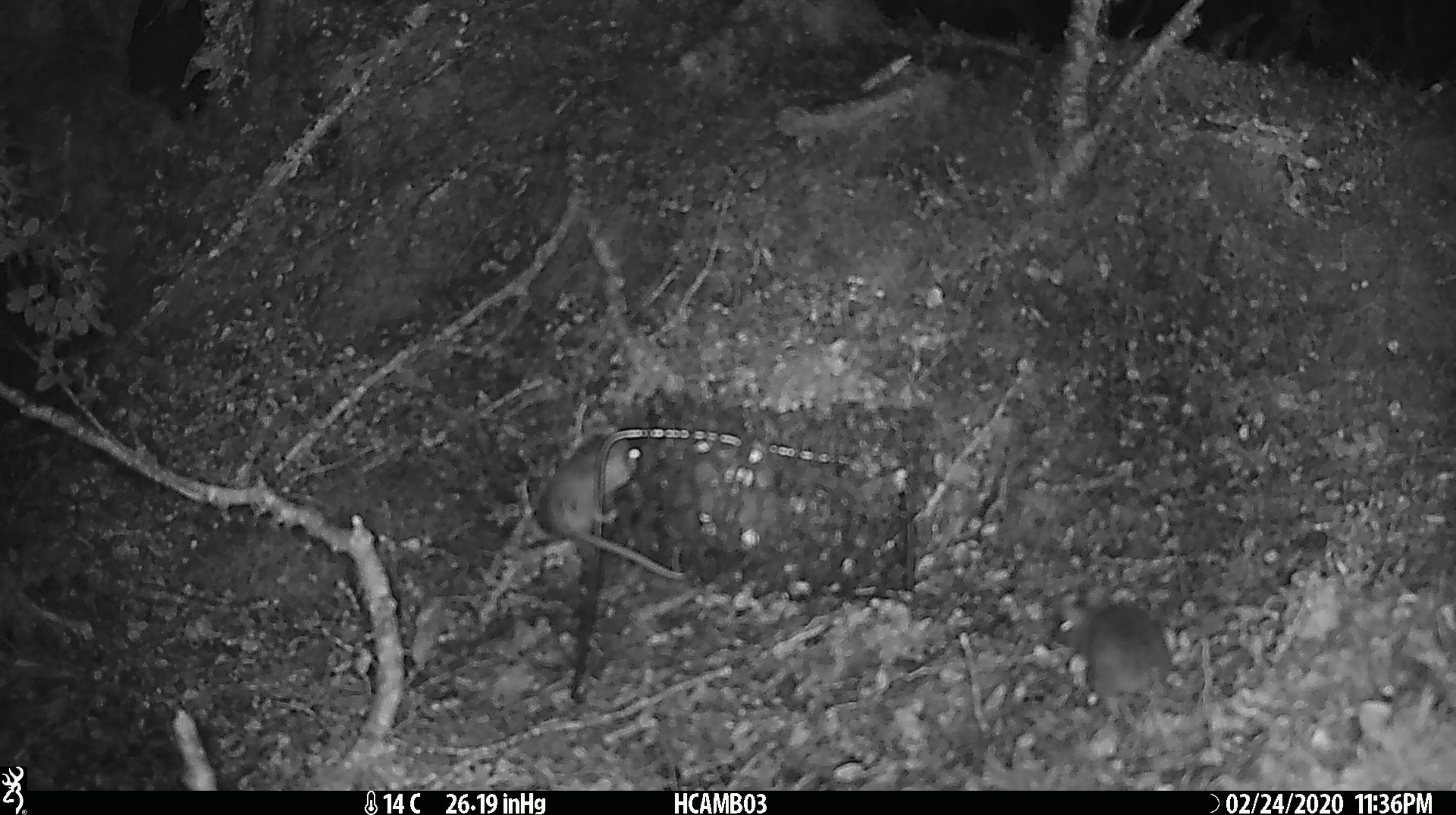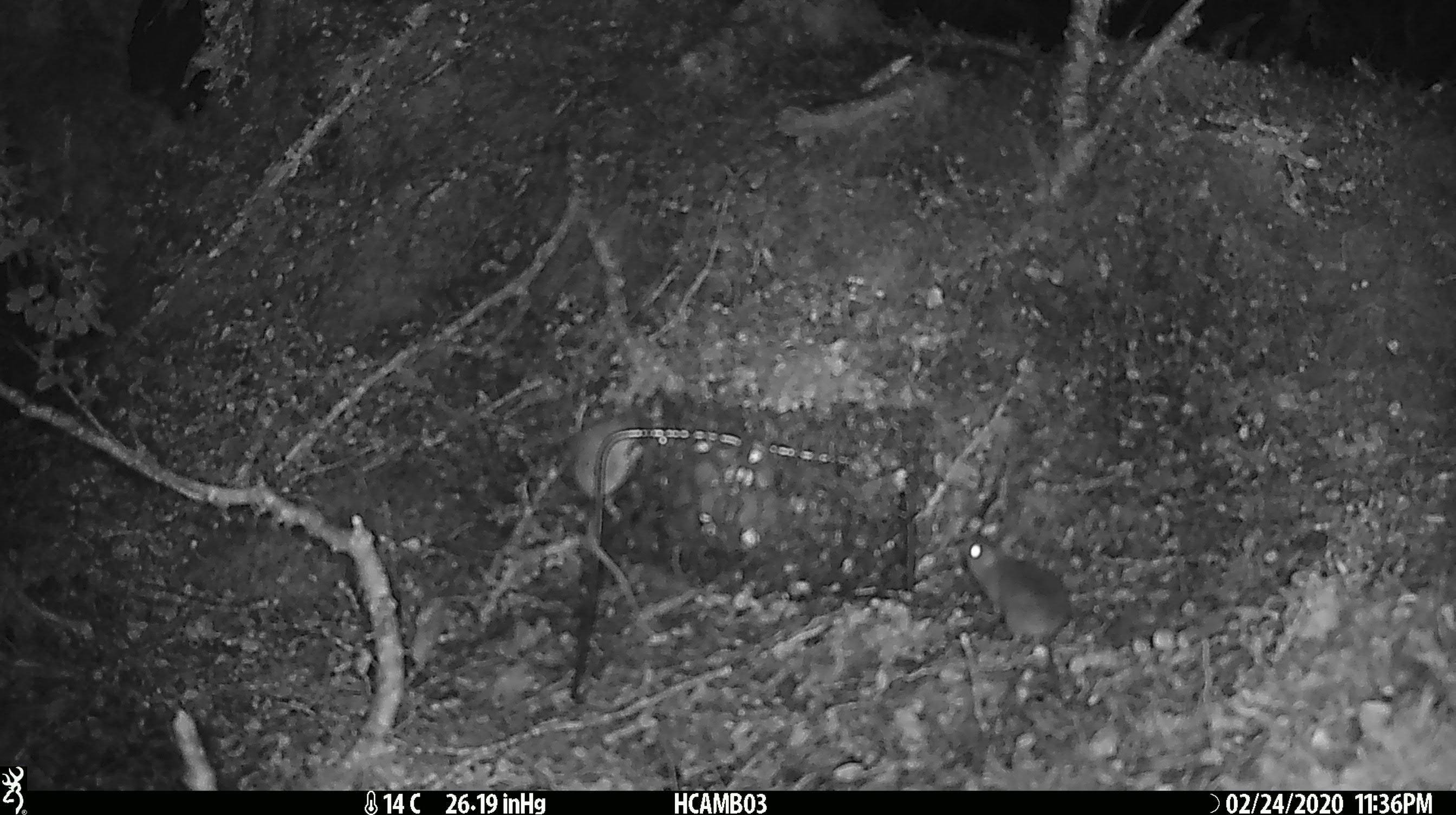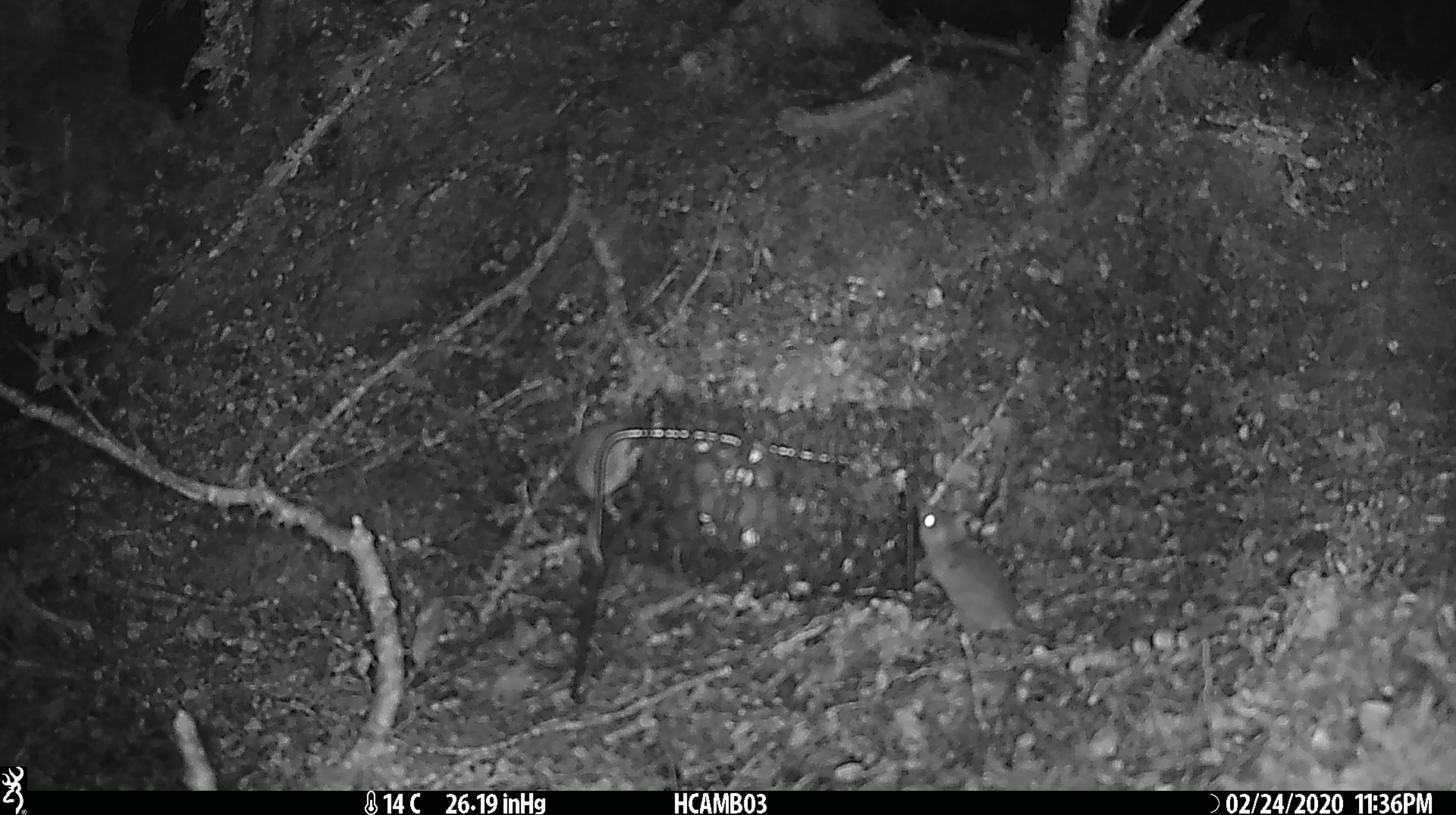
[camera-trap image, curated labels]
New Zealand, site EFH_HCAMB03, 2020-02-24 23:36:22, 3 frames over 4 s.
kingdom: Animalia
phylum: Chordata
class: Mammalia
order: Rodentia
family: Muridae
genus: Mus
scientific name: Mus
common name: mouse